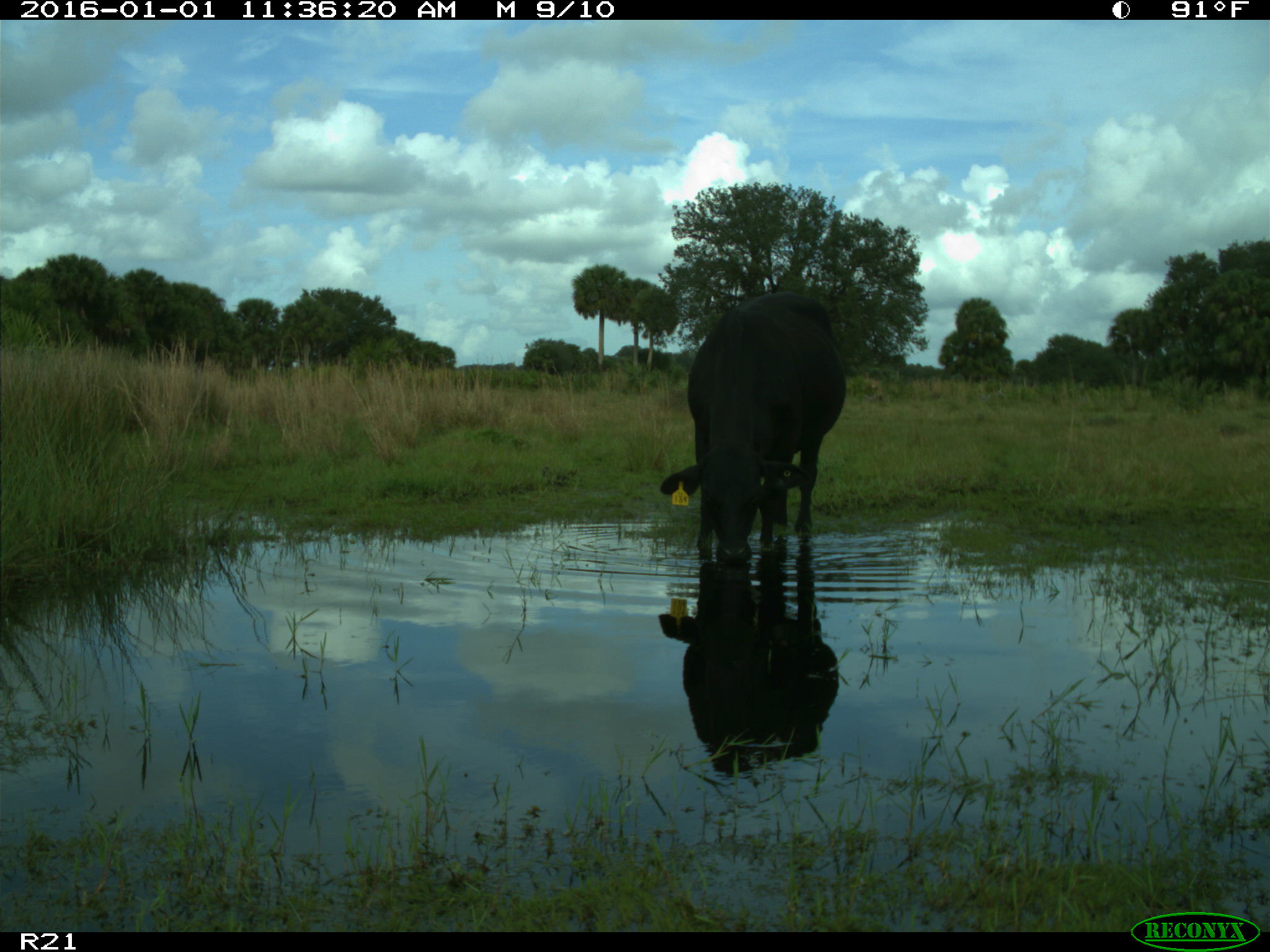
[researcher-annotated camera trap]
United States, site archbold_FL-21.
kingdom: Animalia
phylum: Chordata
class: Mammalia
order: Artiodactyla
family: Bovidae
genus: Bos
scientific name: Bos taurus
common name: domestic cow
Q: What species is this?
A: Bos taurus (domestic cow).